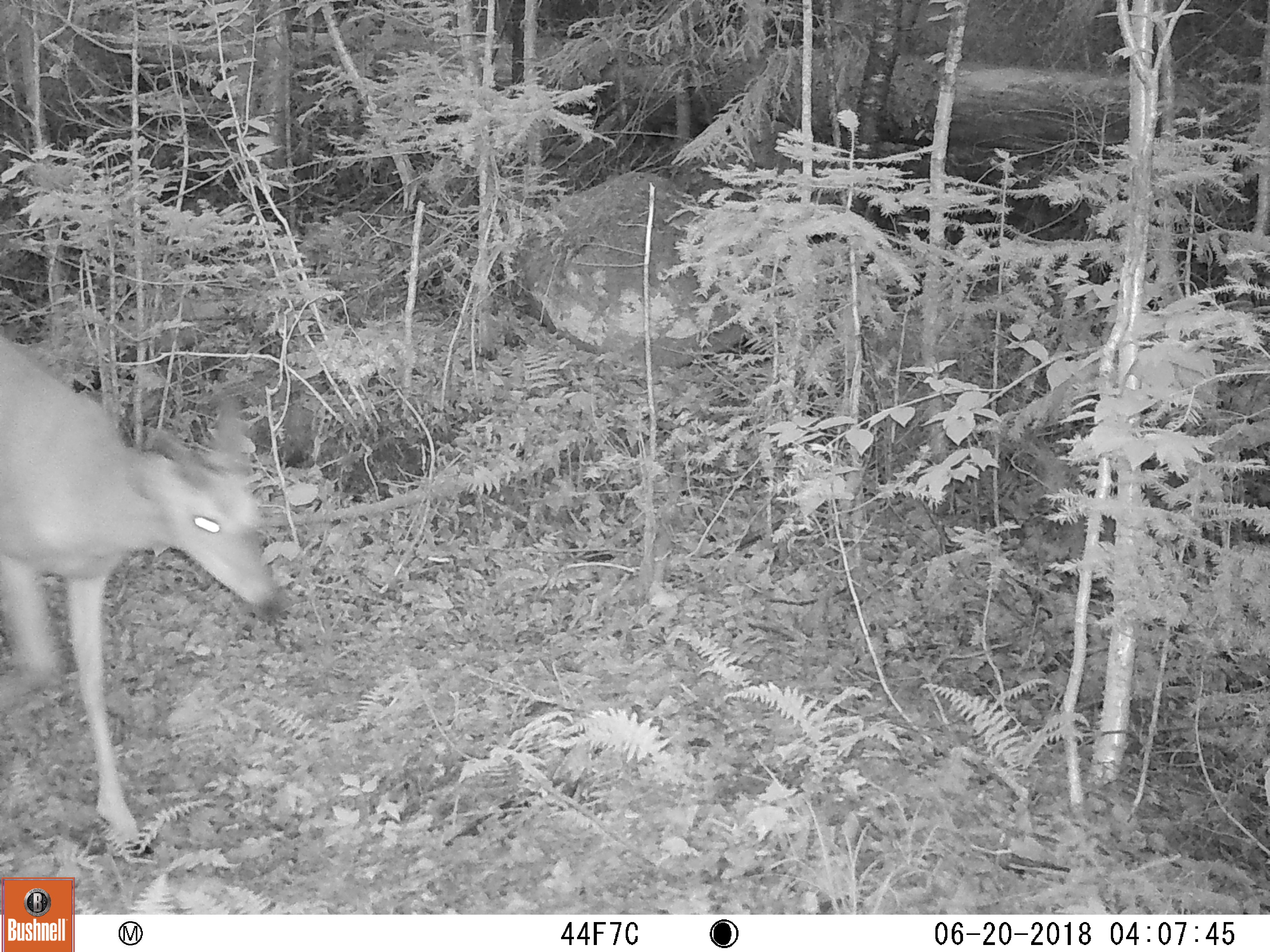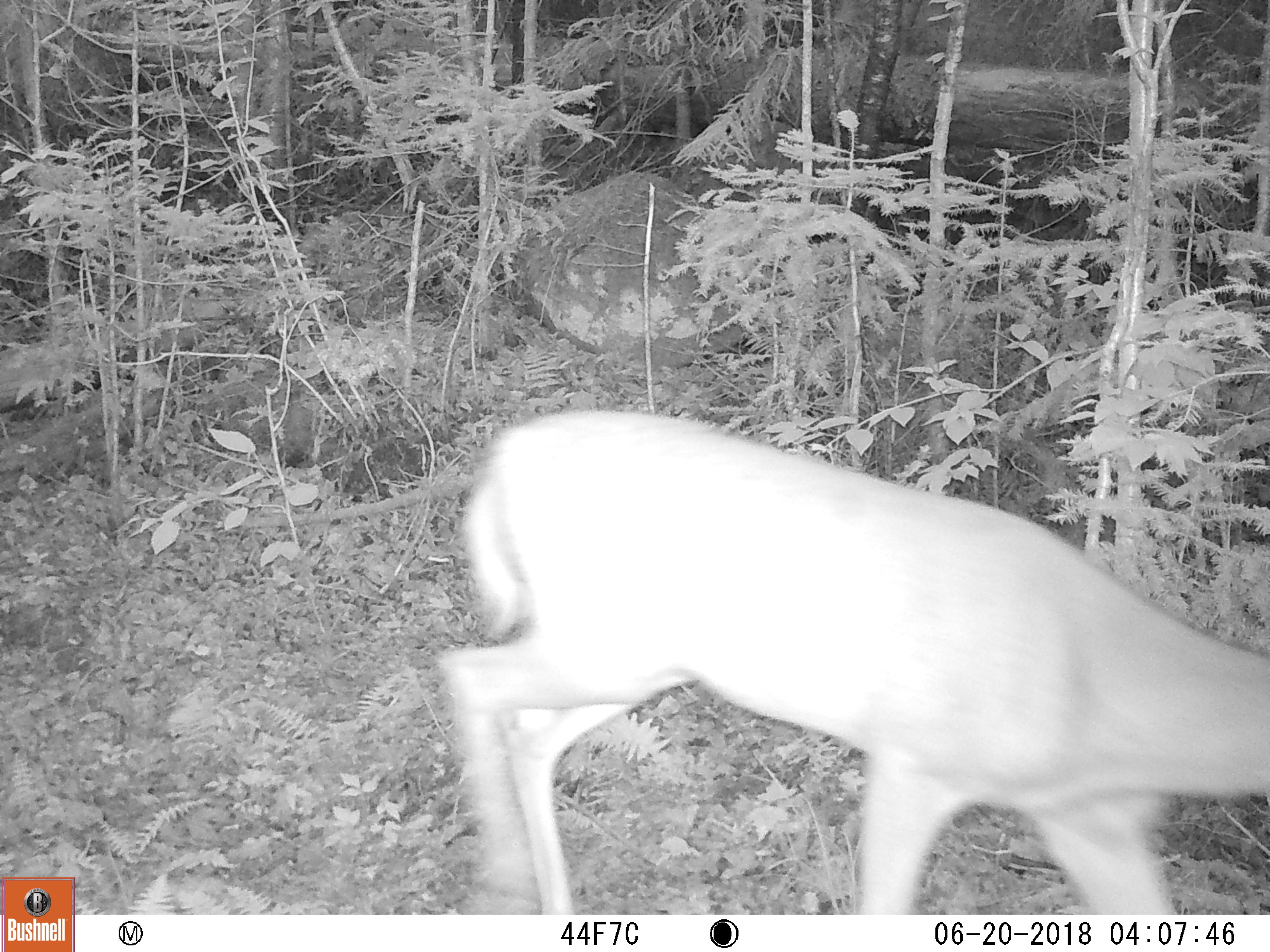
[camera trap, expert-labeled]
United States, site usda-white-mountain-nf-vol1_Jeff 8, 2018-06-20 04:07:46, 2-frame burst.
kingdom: Animalia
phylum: Chordata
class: Mammalia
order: Artiodactyla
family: Cervidae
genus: Odocoileus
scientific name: Odocoileus virginianus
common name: white-tailed deer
White-tailed deer (Odocoileus virginianus).